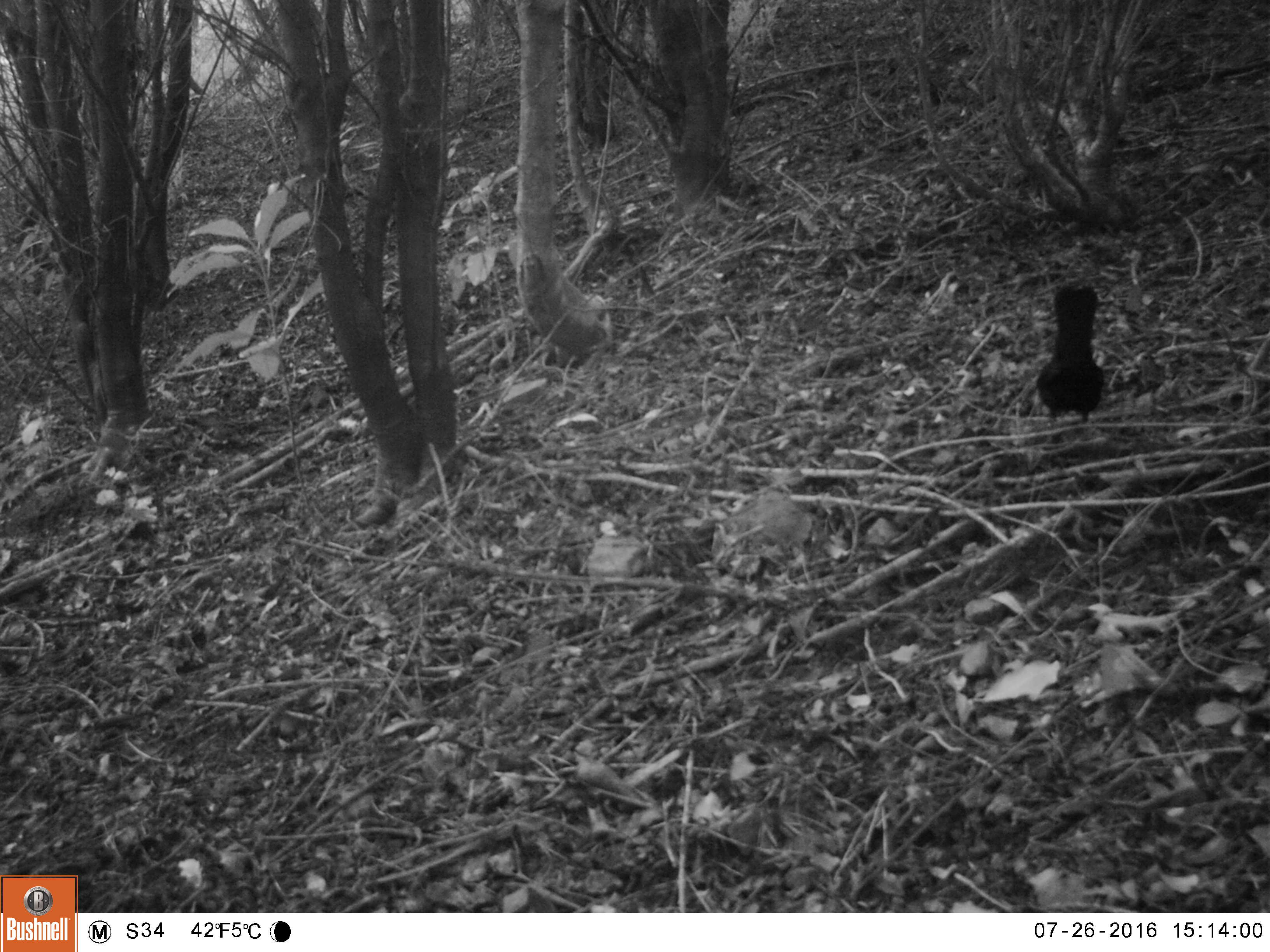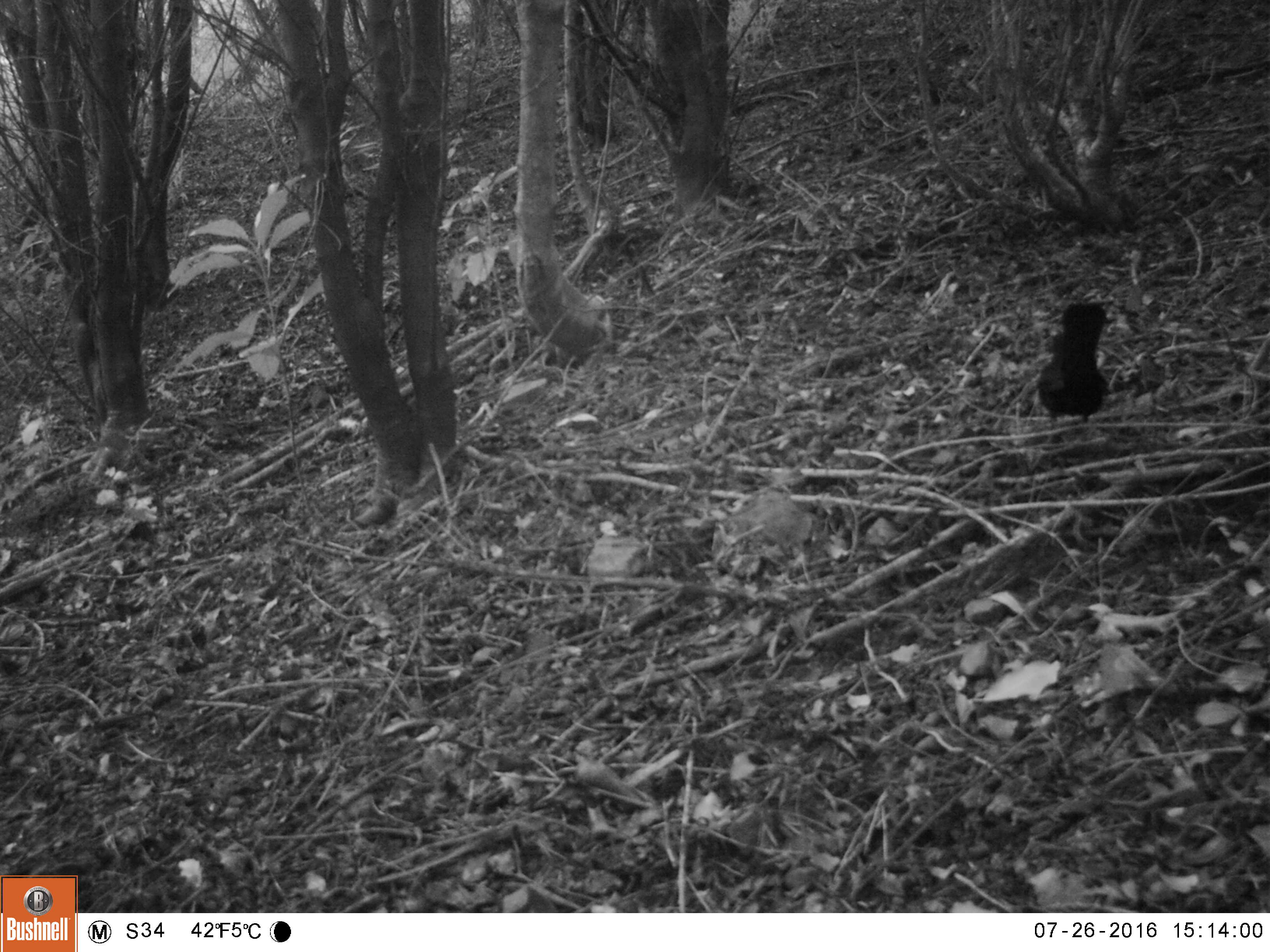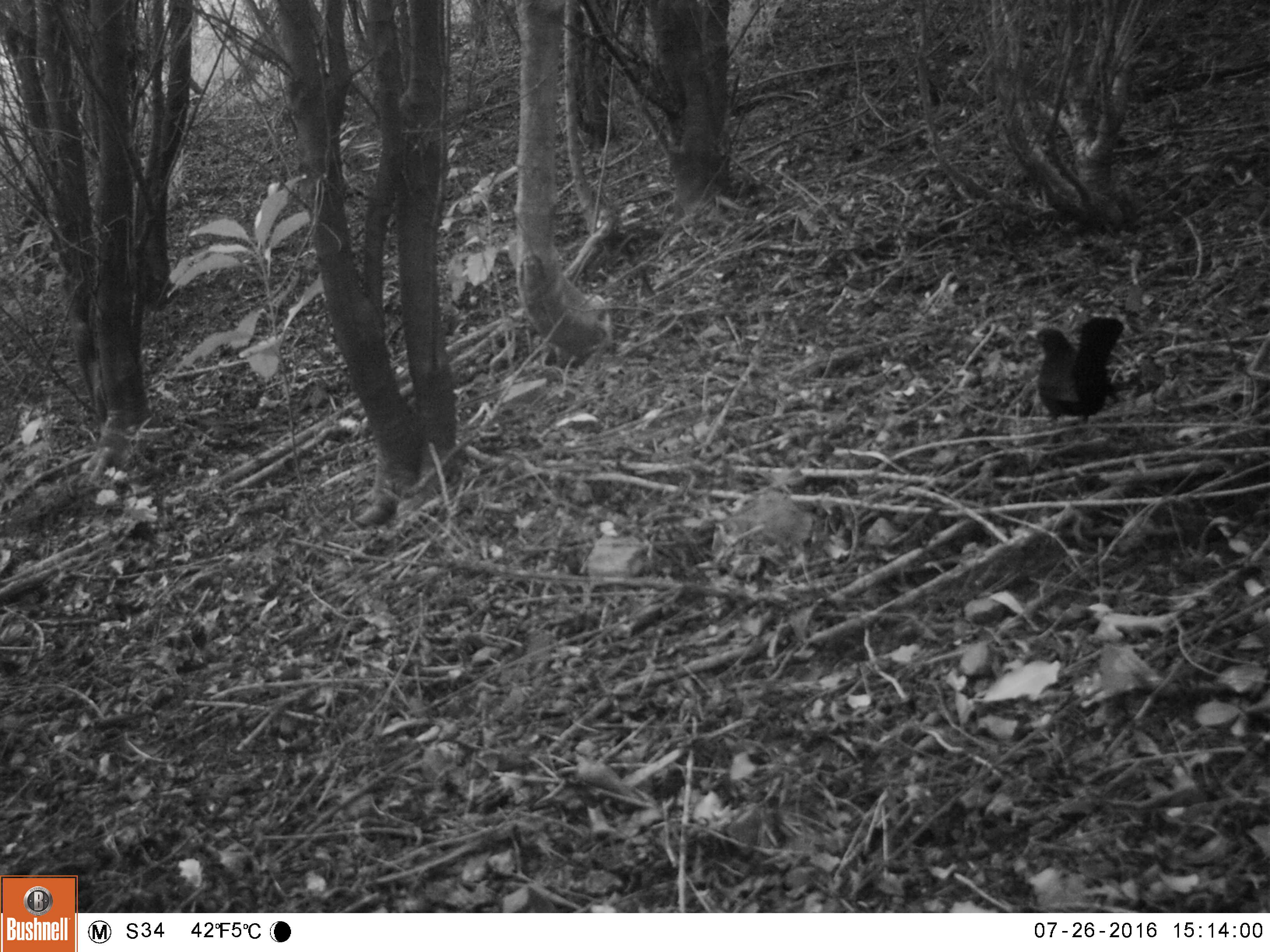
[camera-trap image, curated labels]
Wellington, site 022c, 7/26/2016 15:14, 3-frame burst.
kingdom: Animalia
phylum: Chordata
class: Aves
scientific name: Aves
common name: bird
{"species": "bird (Aves)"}